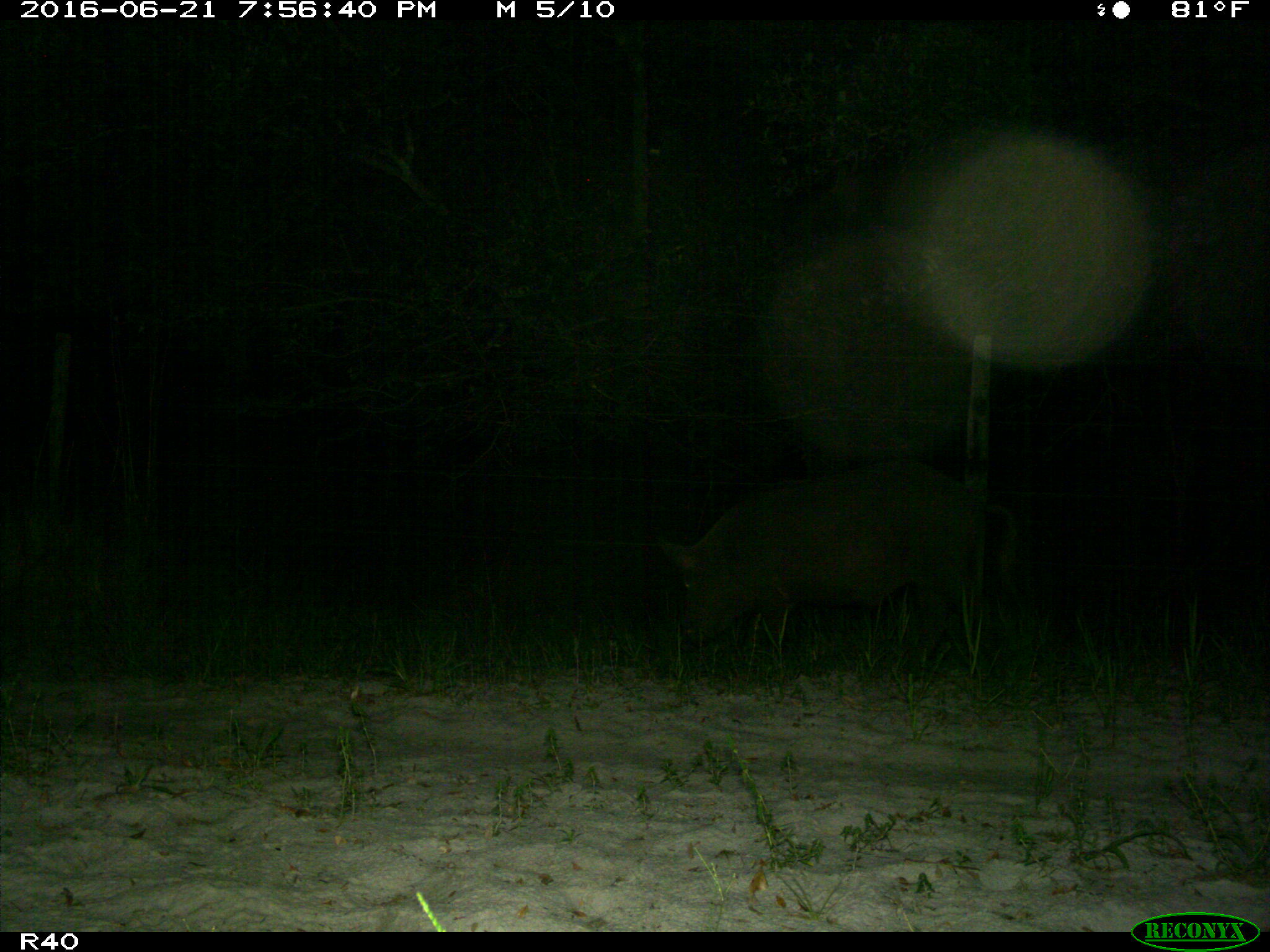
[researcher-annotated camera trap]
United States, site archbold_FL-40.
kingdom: Animalia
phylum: Chordata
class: Mammalia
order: Artiodactyla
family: Suidae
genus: Sus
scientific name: Sus scrofa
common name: wild boar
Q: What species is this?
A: Sus scrofa (wild boar).